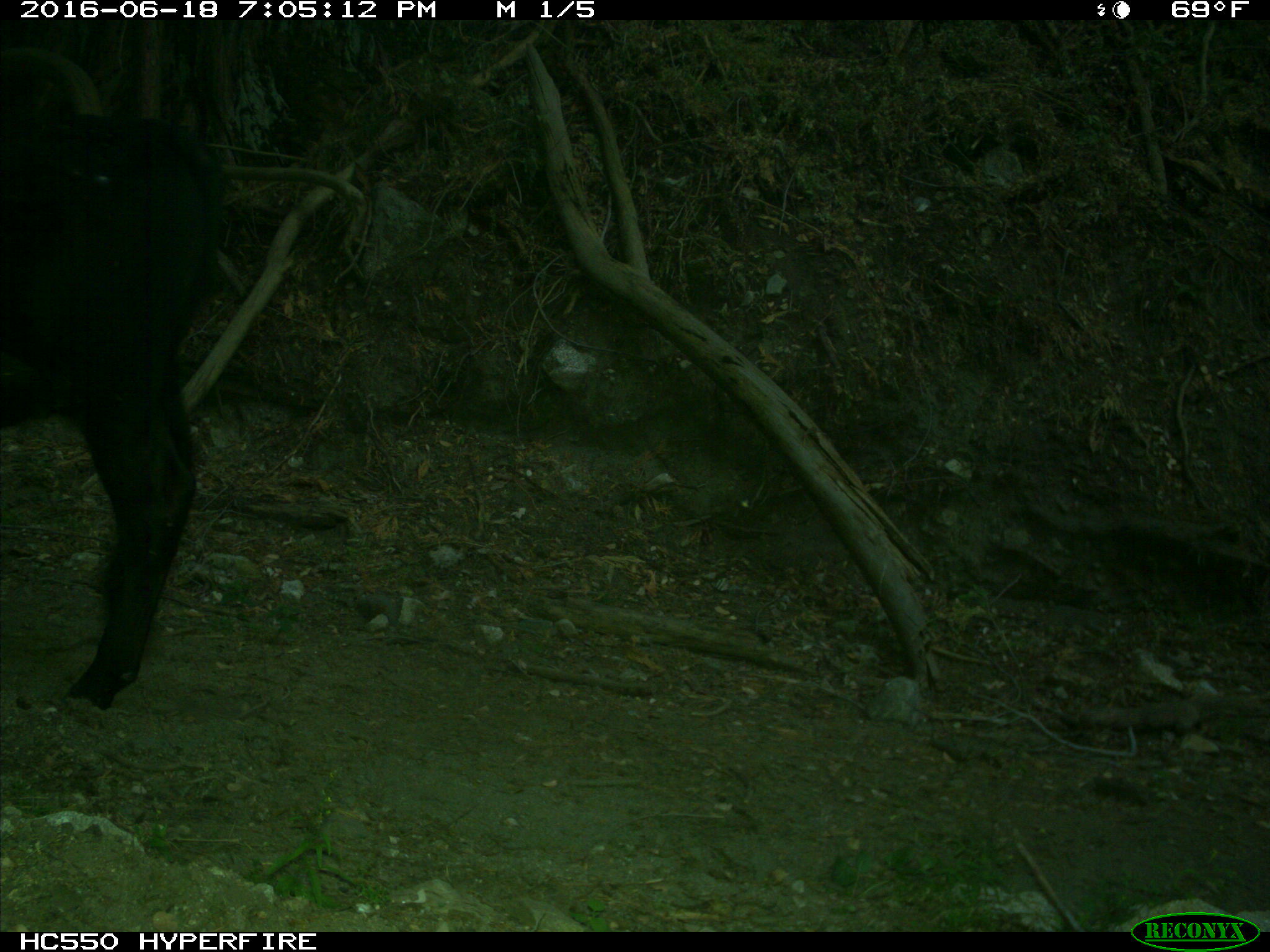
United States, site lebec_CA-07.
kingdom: Animalia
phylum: Chordata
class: Mammalia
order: Artiodactyla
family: Bovidae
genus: Bos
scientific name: Bos taurus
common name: domestic cow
Bos taurus (domestic cow).